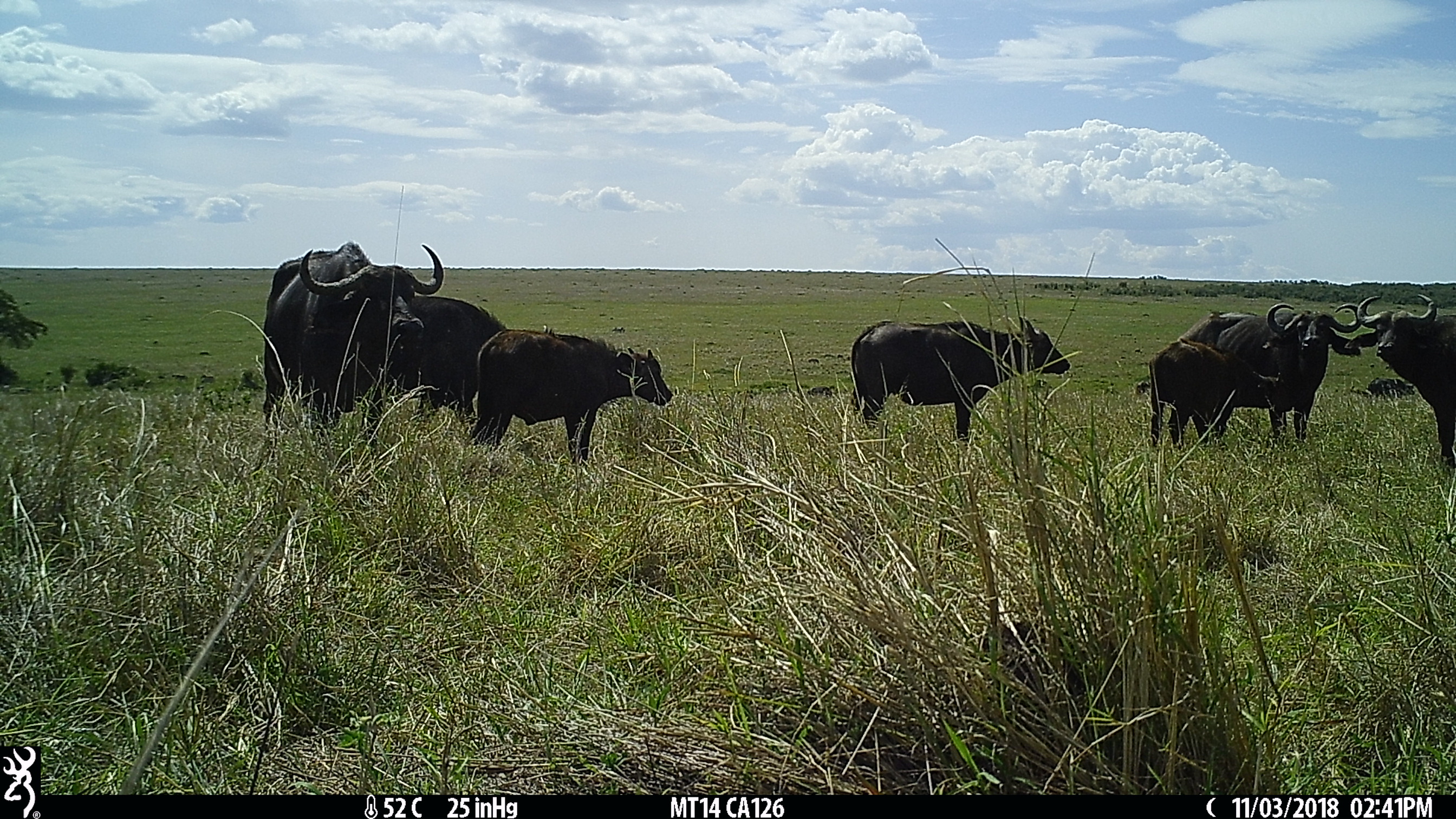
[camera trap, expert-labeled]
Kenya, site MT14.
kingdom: Animalia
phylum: Chordata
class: Mammalia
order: Artiodactyla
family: Bovidae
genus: Syncerus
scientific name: Syncerus caffer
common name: buffalo